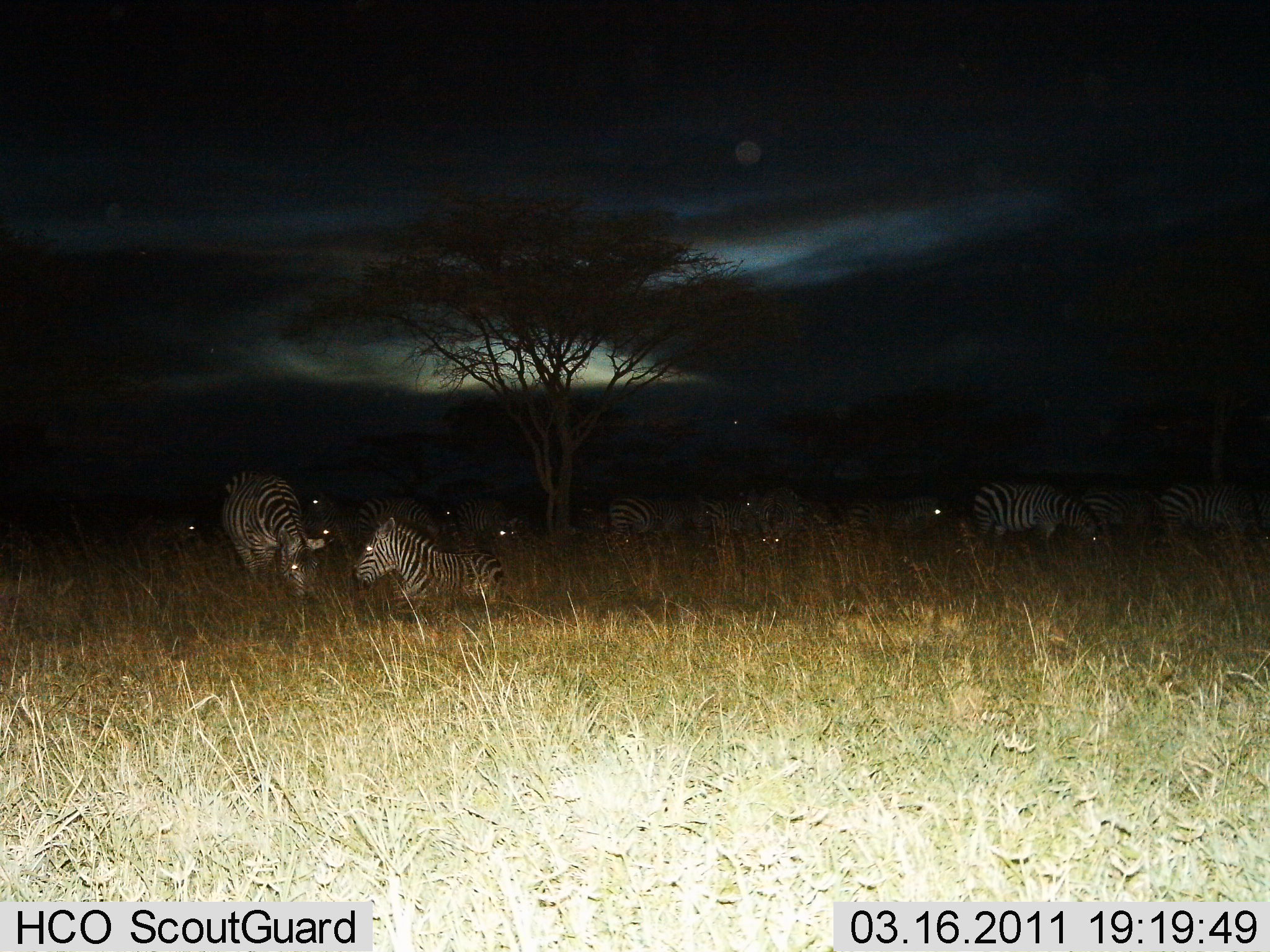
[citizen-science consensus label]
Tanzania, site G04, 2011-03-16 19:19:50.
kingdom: Animalia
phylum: Chordata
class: Mammalia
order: Perissodactyla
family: Equidae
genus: Equus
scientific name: Equus quagga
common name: plains zebra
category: zebra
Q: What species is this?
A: Zebra (plains zebra) (Equus quagga).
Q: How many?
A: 11-50.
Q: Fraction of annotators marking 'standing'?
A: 70%.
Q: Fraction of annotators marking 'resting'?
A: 100%.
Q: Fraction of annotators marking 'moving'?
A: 10%.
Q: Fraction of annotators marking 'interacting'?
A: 20%.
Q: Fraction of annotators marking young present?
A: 10%.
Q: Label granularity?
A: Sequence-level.